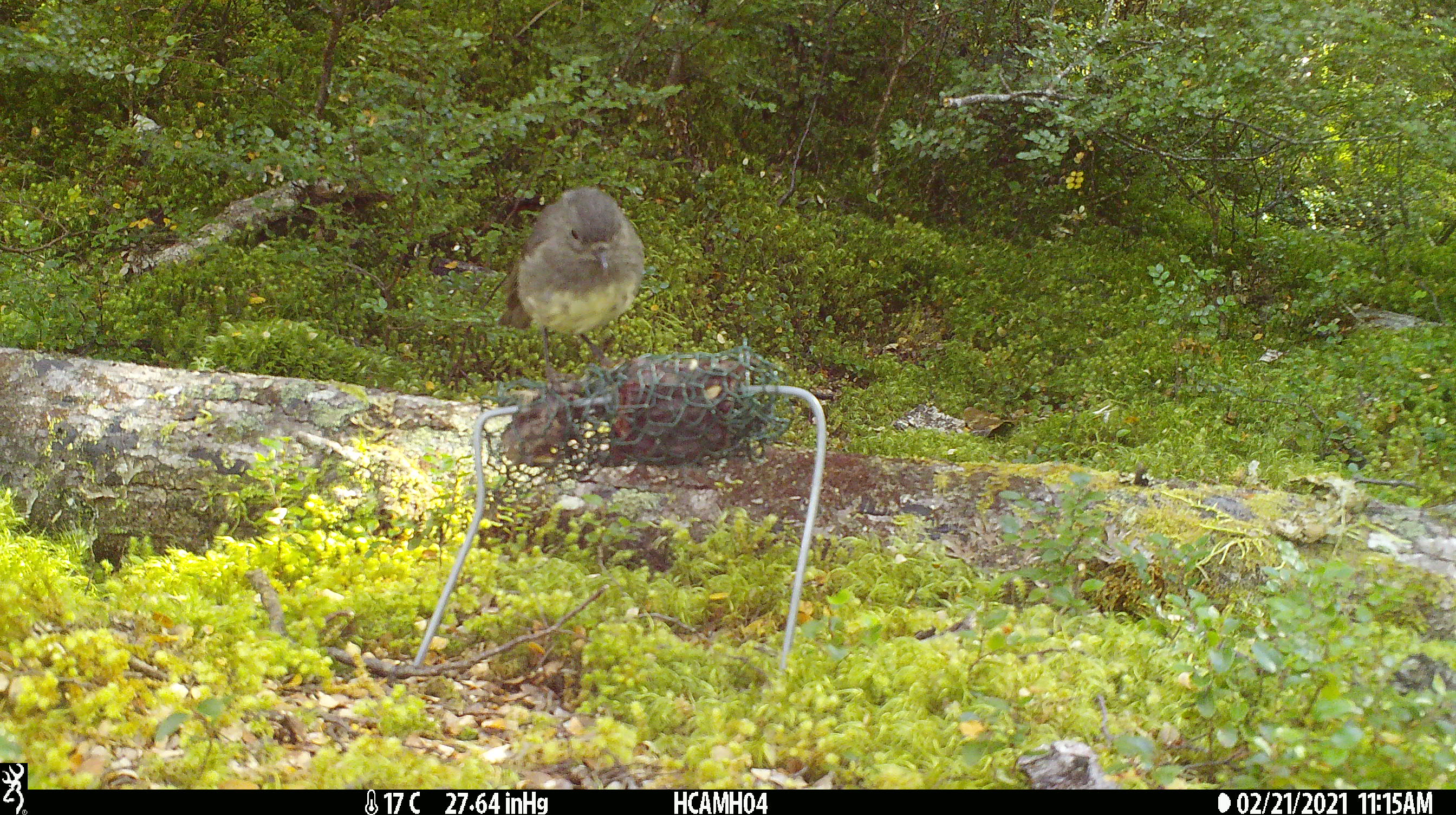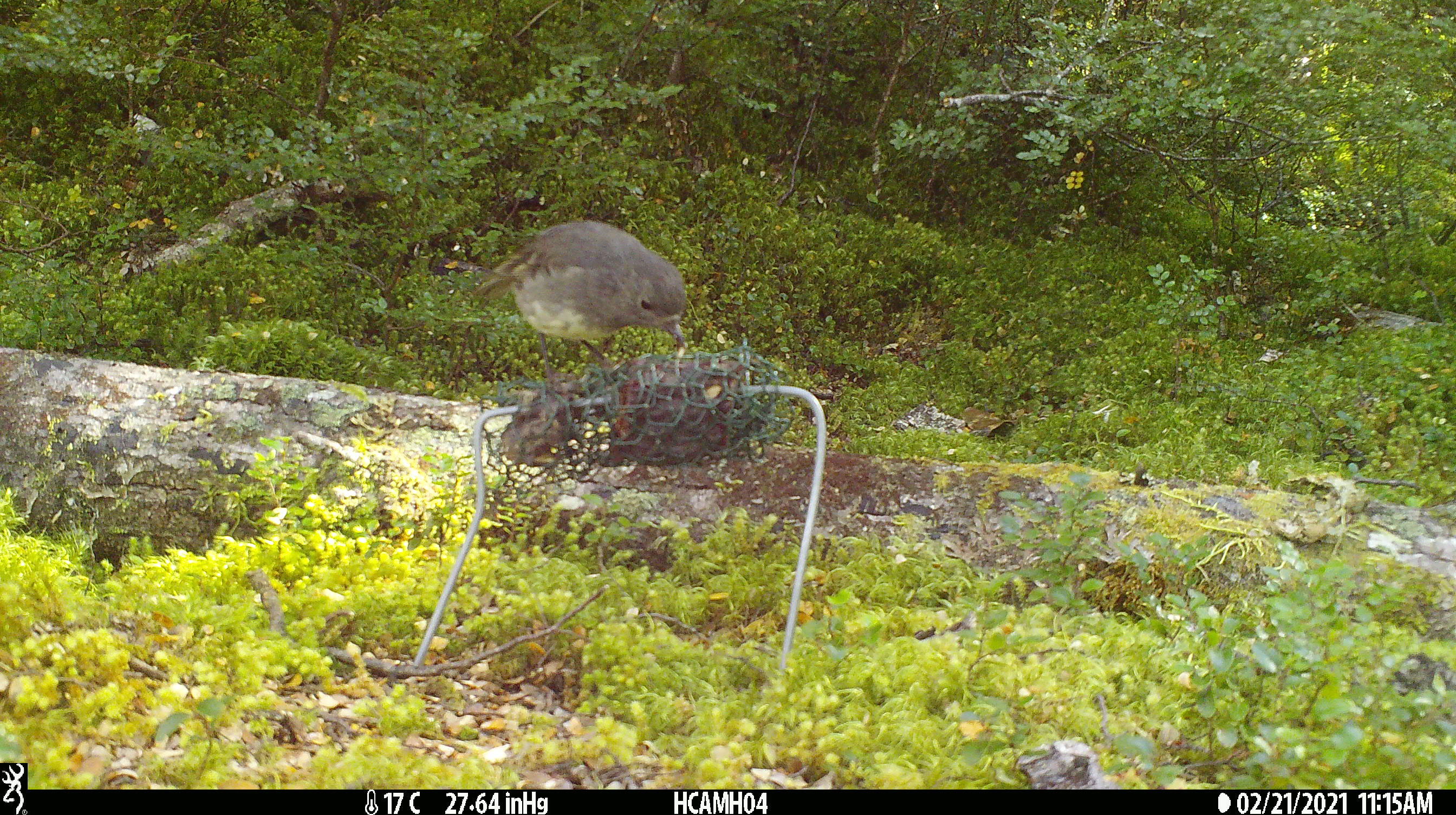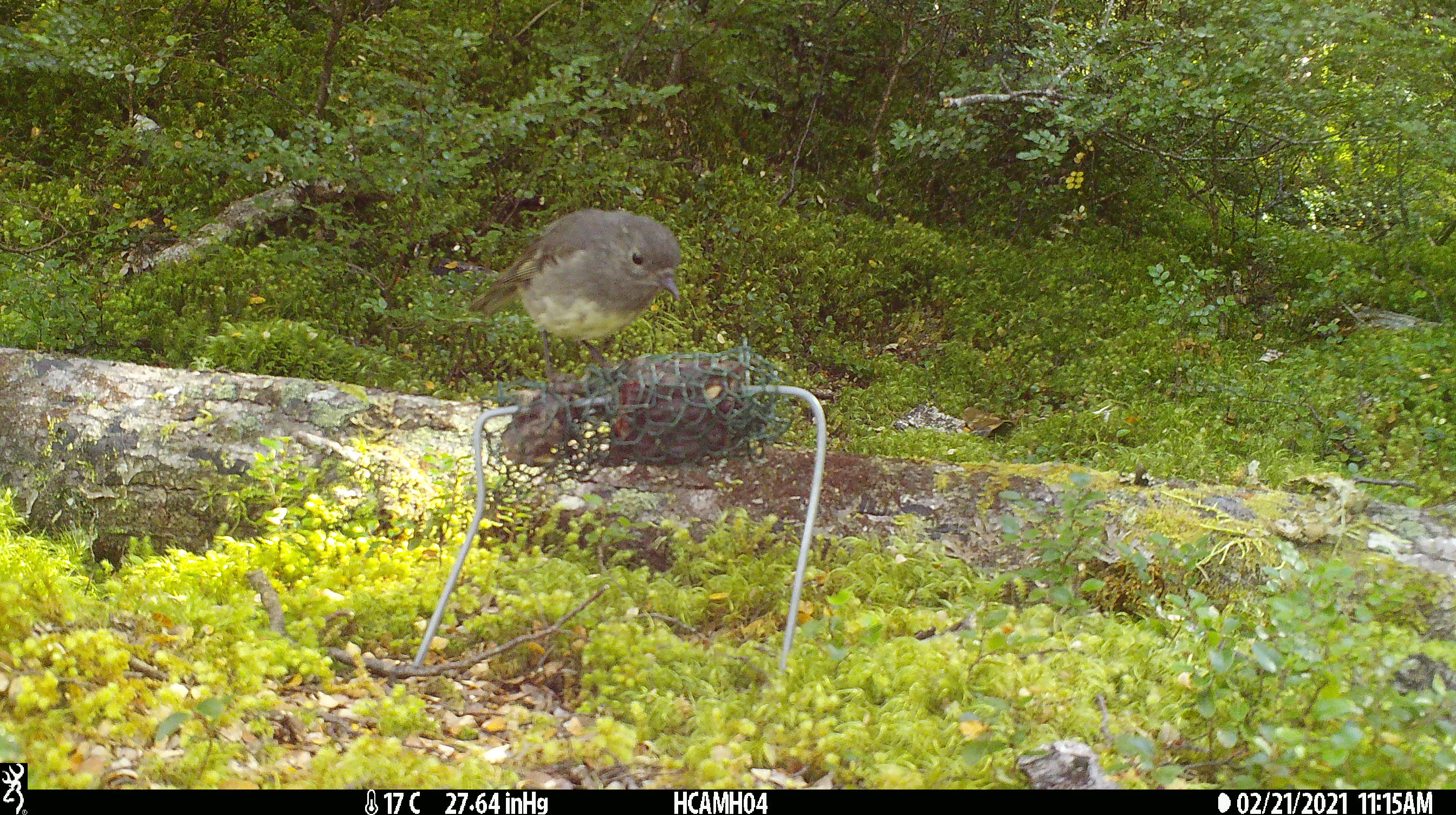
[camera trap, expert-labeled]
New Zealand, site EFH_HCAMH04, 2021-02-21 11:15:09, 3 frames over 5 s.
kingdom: Animalia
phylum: Chordata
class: Aves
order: Passeriformes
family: Petroicidae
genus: Petroica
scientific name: Petroica australis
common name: new zealand robin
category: robin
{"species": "robin (new zealand robin) (Petroica australis)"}